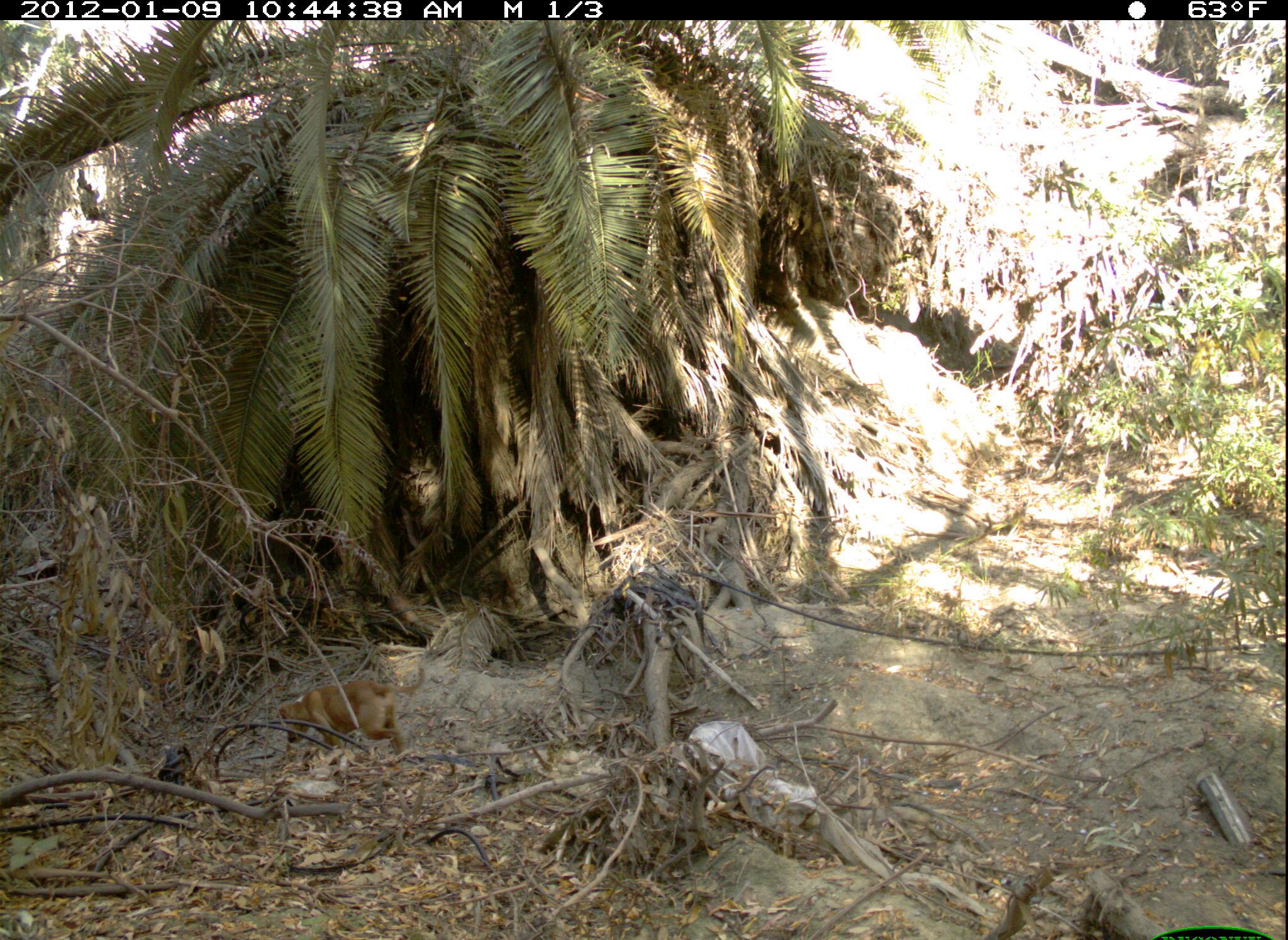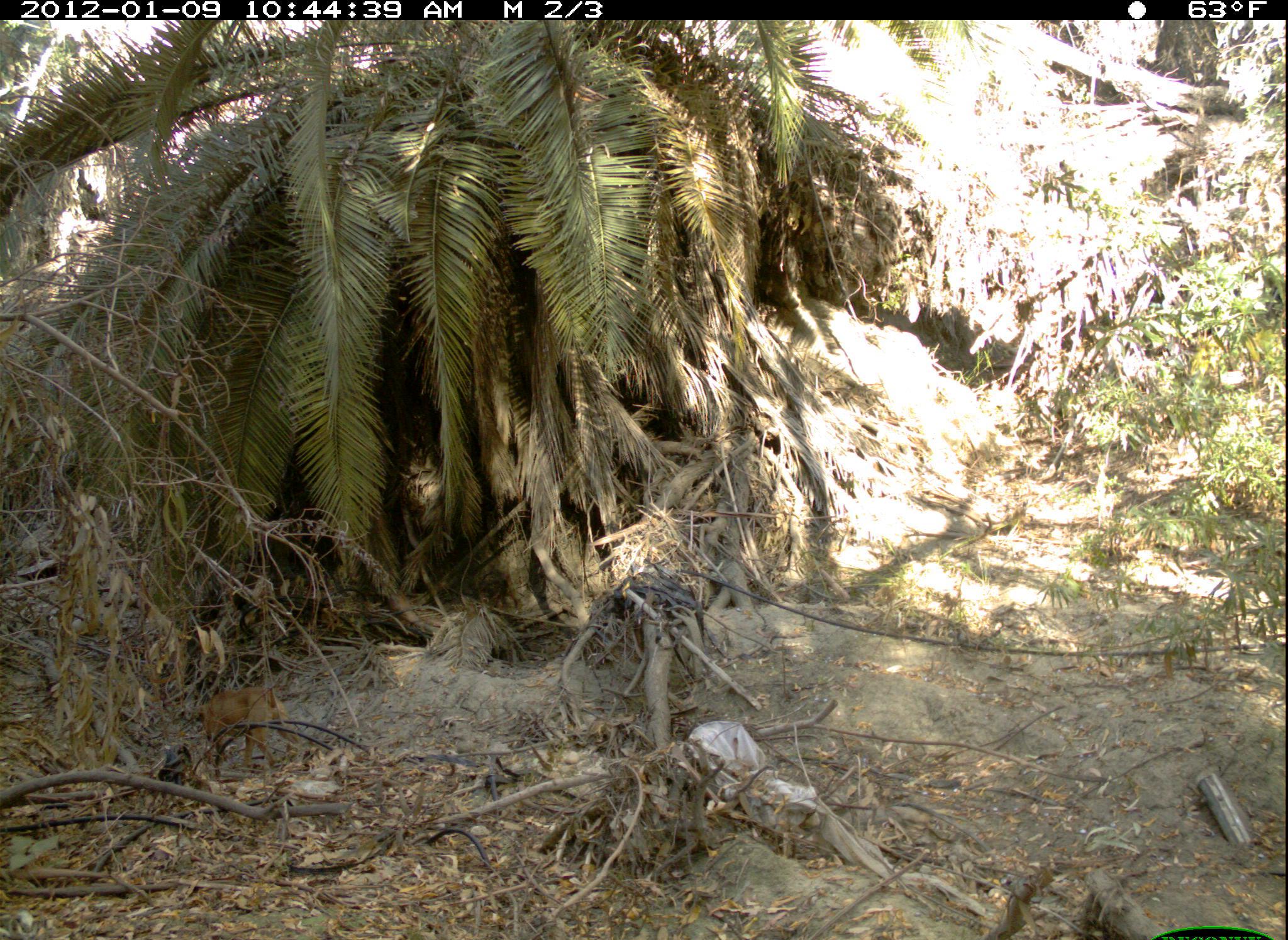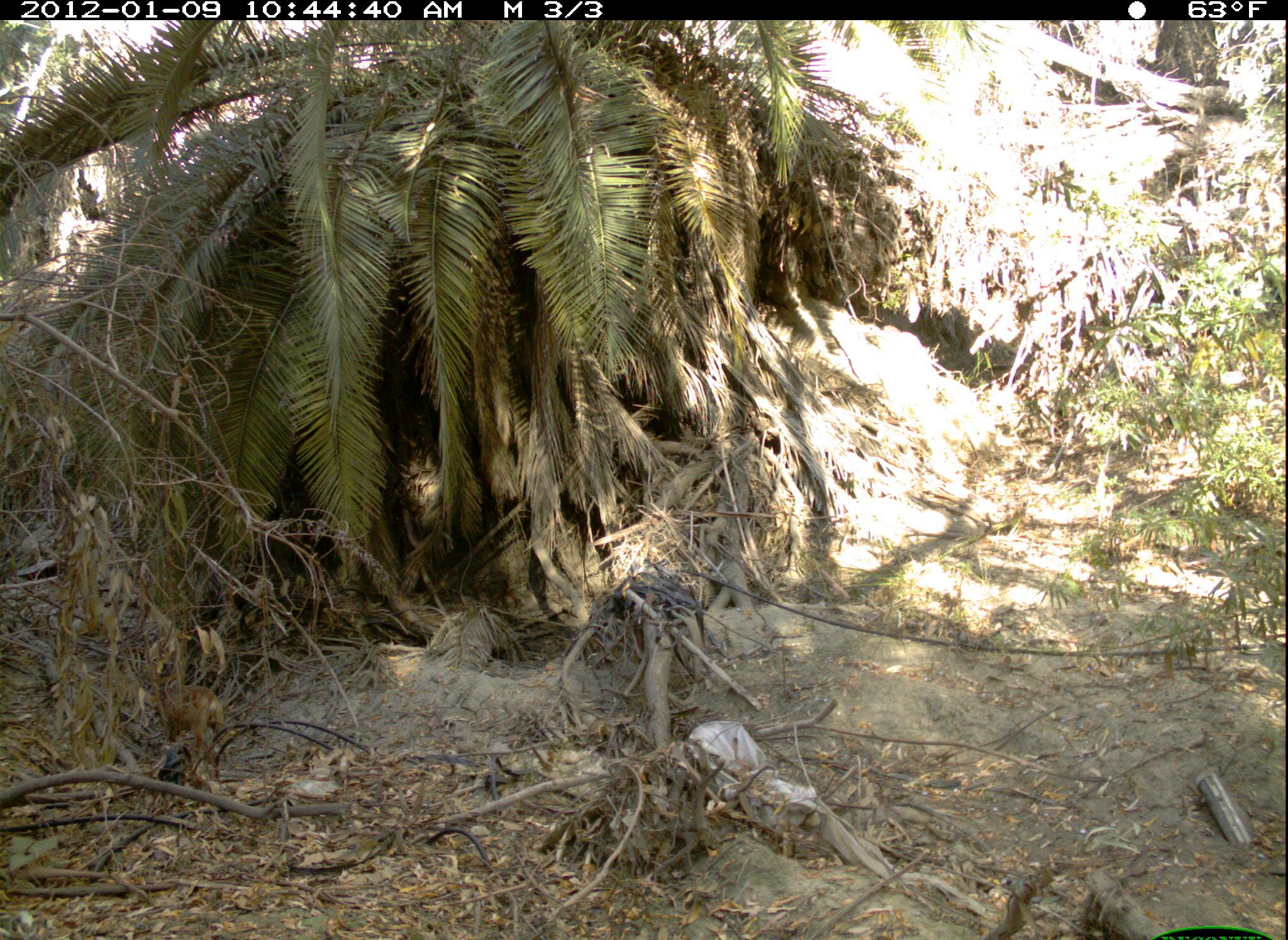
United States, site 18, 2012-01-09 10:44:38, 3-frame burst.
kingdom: Animalia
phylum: Chordata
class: Mammalia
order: Carnivora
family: Canidae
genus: Canis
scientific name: Canis familiaris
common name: domestic dog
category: dog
Dog (domestic dog) (Canis familiaris).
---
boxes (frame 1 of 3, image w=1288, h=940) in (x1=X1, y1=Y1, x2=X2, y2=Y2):
dog: (x1=275, y1=665, x2=435, y2=764)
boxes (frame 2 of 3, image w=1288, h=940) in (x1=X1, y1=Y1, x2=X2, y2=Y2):
dog: (x1=197, y1=685, x2=299, y2=767)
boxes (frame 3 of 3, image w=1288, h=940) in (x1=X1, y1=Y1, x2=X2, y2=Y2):
dog: (x1=149, y1=685, x2=230, y2=767)